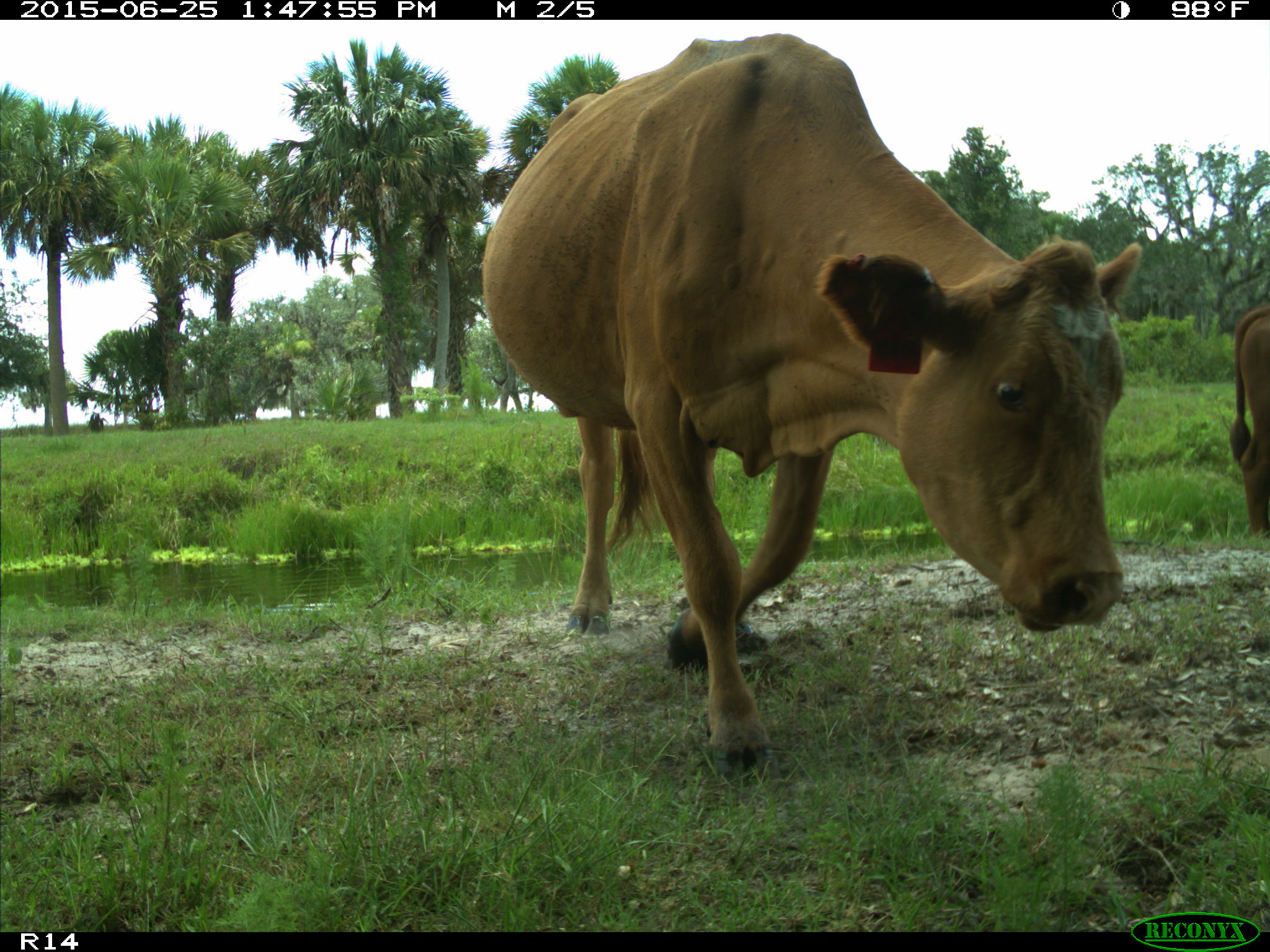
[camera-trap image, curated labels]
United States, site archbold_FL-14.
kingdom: Animalia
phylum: Chordata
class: Mammalia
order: Artiodactyla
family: Bovidae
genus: Bos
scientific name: Bos taurus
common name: domestic cow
Bos taurus (domestic cow).